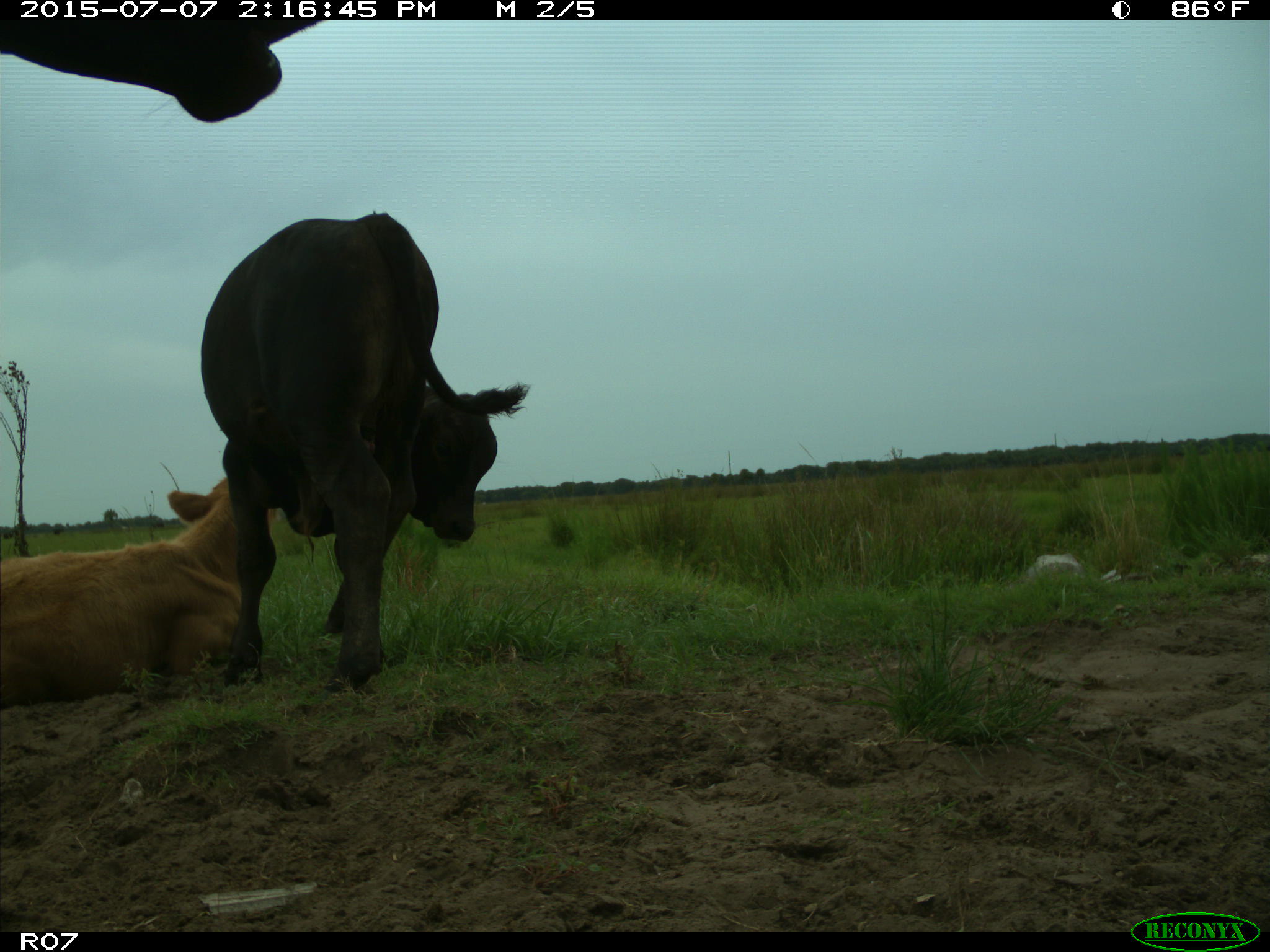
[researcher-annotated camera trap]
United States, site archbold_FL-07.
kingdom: Animalia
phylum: Chordata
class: Mammalia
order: Artiodactyla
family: Bovidae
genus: Bos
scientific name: Bos taurus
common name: domestic cow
Bos taurus (domestic cow).